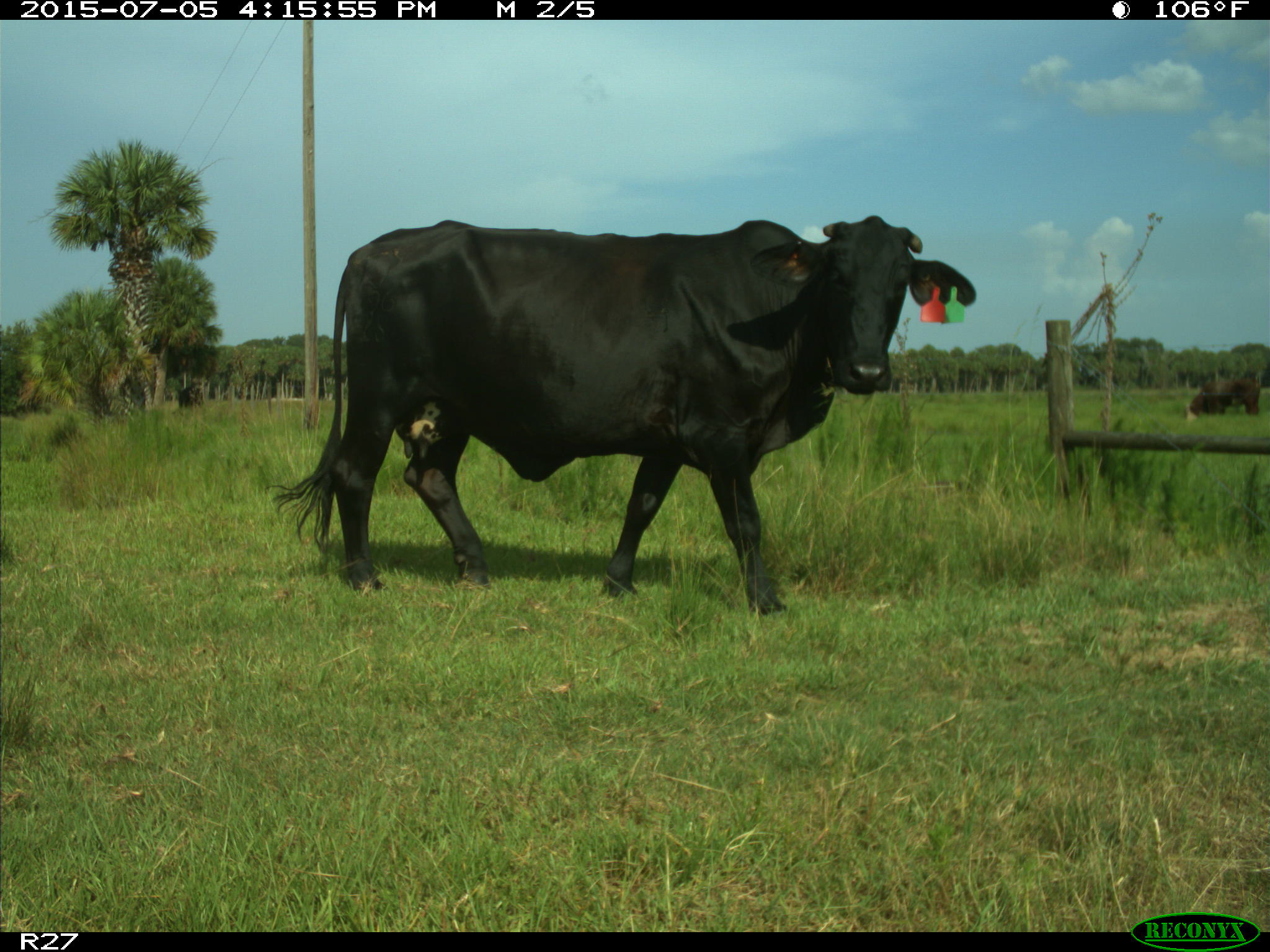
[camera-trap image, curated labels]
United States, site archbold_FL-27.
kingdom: Animalia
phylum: Chordata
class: Mammalia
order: Artiodactyla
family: Bovidae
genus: Bos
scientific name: Bos taurus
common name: domestic cow